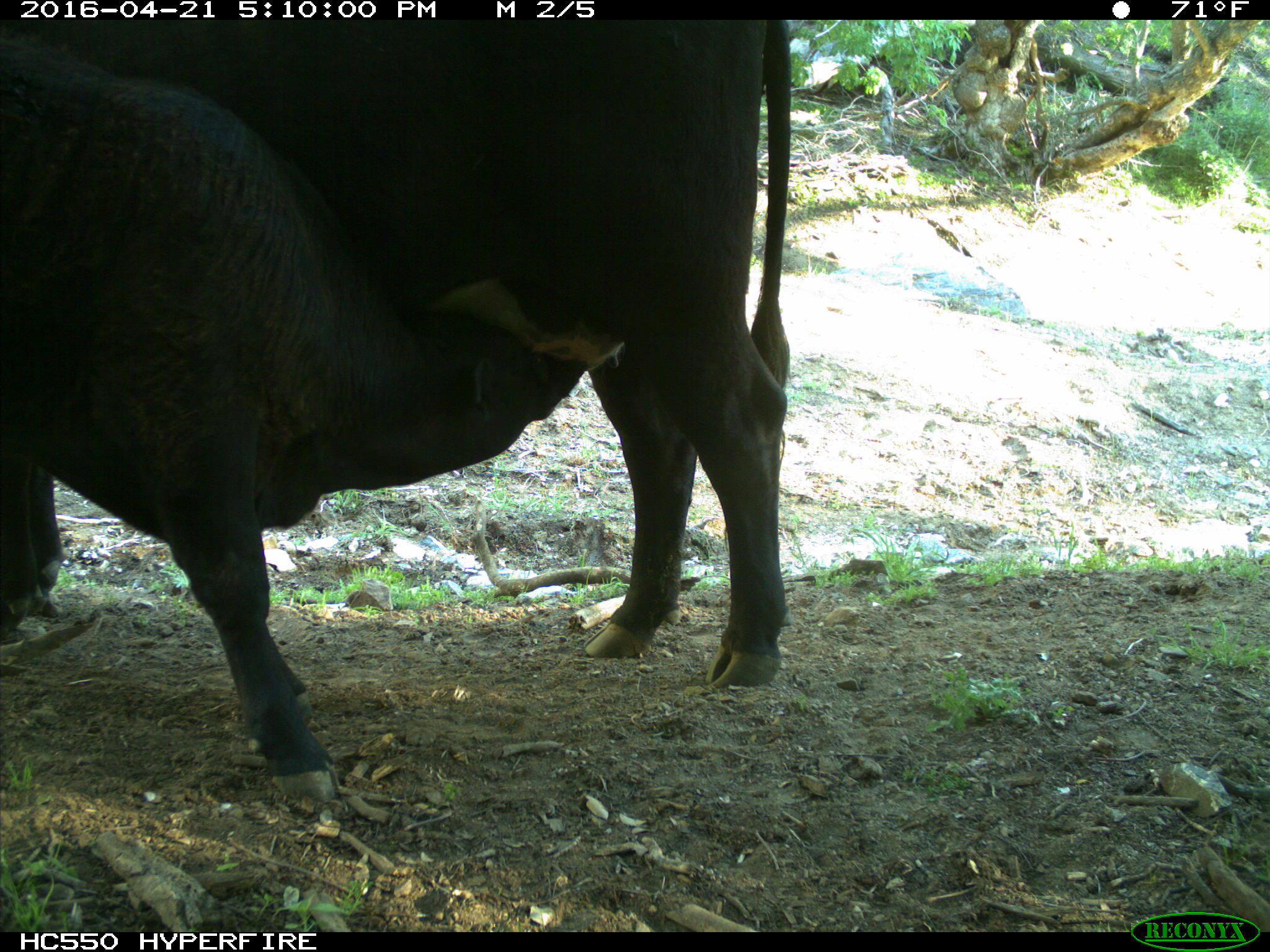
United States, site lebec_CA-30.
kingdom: Animalia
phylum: Chordata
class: Mammalia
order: Artiodactyla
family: Bovidae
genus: Bos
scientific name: Bos taurus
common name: domestic cow